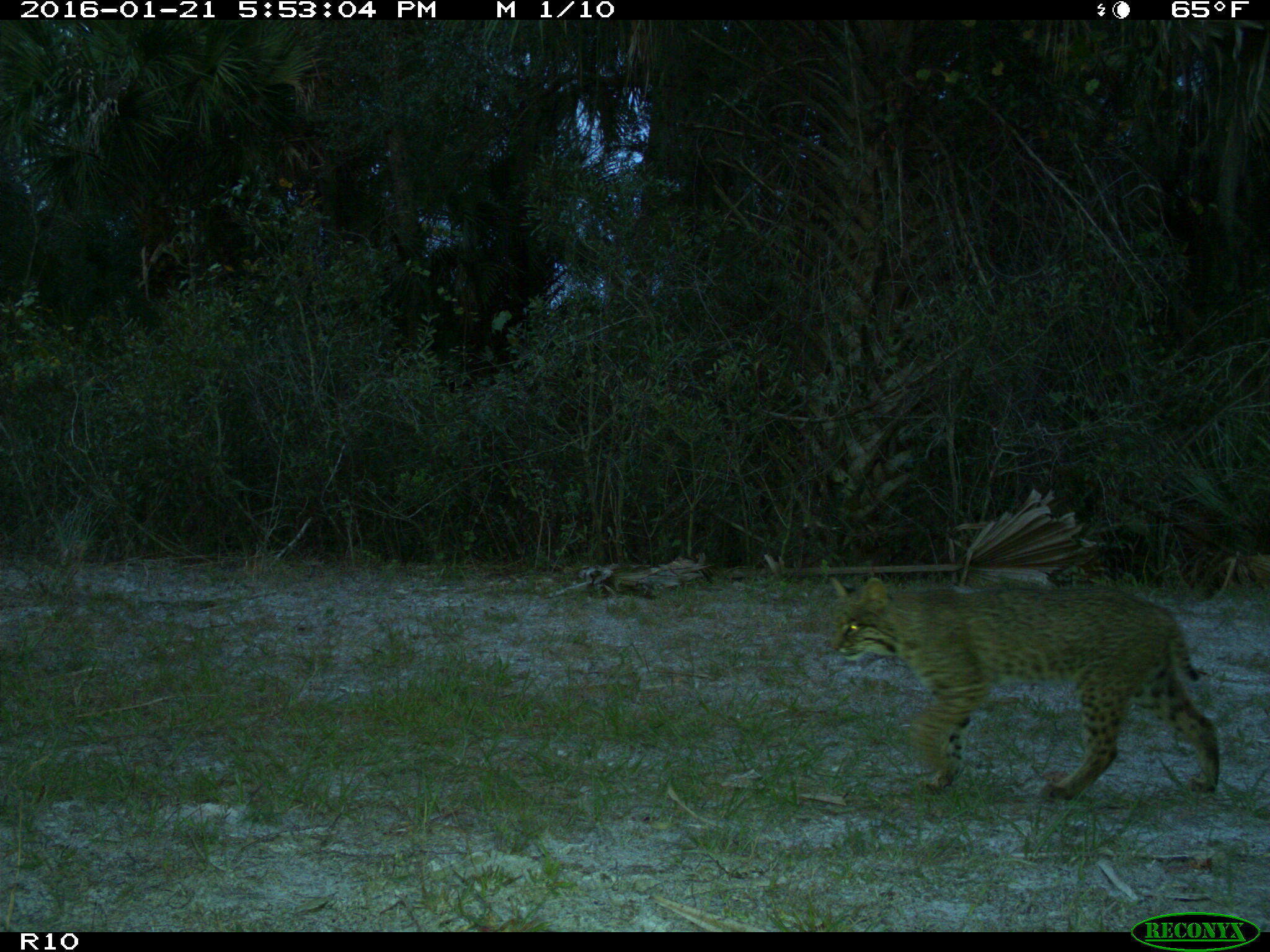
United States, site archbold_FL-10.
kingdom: Animalia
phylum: Chordata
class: Mammalia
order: Carnivora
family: Felidae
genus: Lynx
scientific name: Lynx rufus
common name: bobcat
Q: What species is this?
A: Lynx rufus (bobcat).